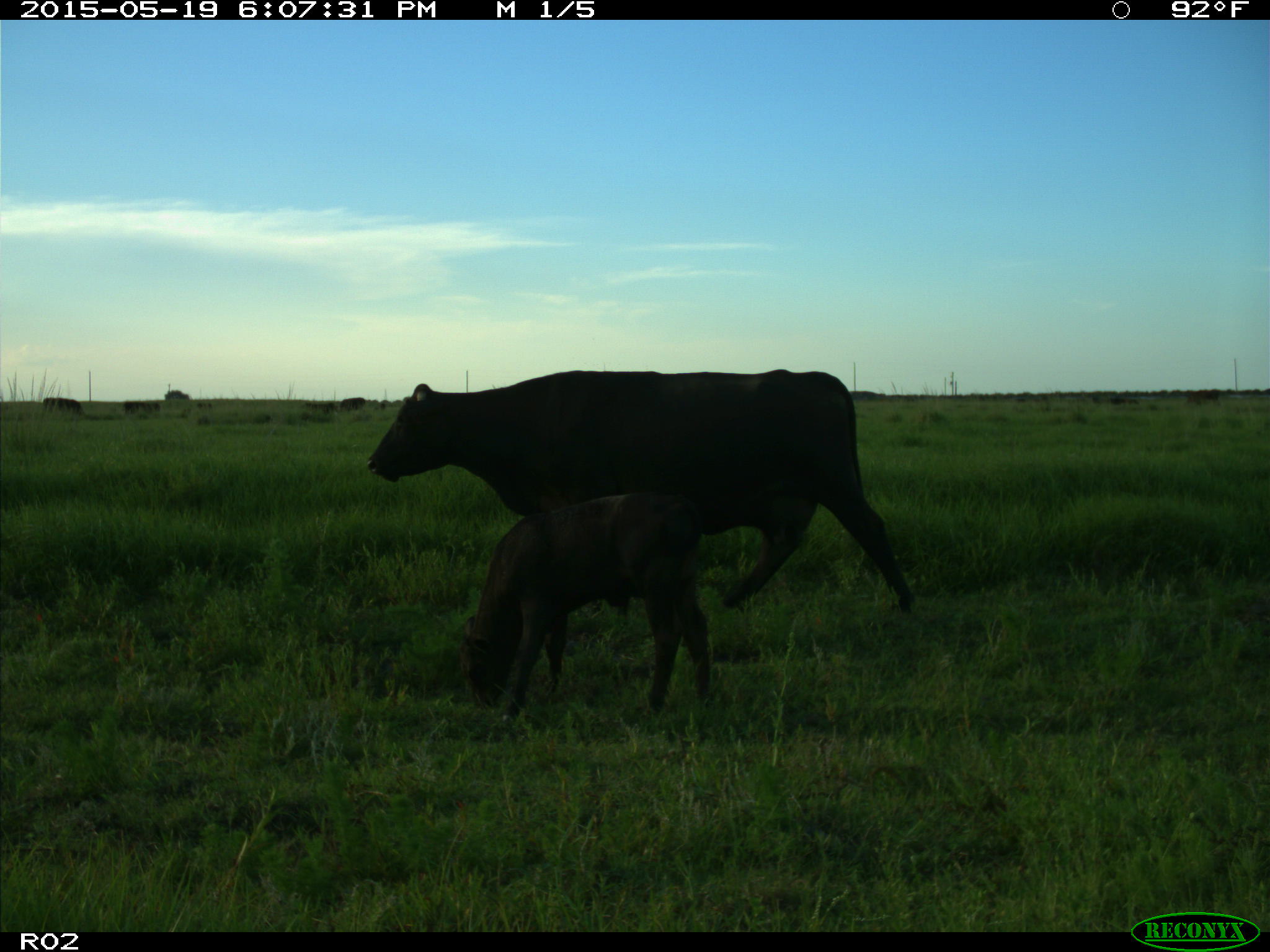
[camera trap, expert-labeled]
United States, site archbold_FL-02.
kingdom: Animalia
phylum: Chordata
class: Mammalia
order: Artiodactyla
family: Bovidae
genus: Bos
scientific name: Bos taurus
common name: domestic cow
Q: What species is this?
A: Bos taurus (domestic cow).